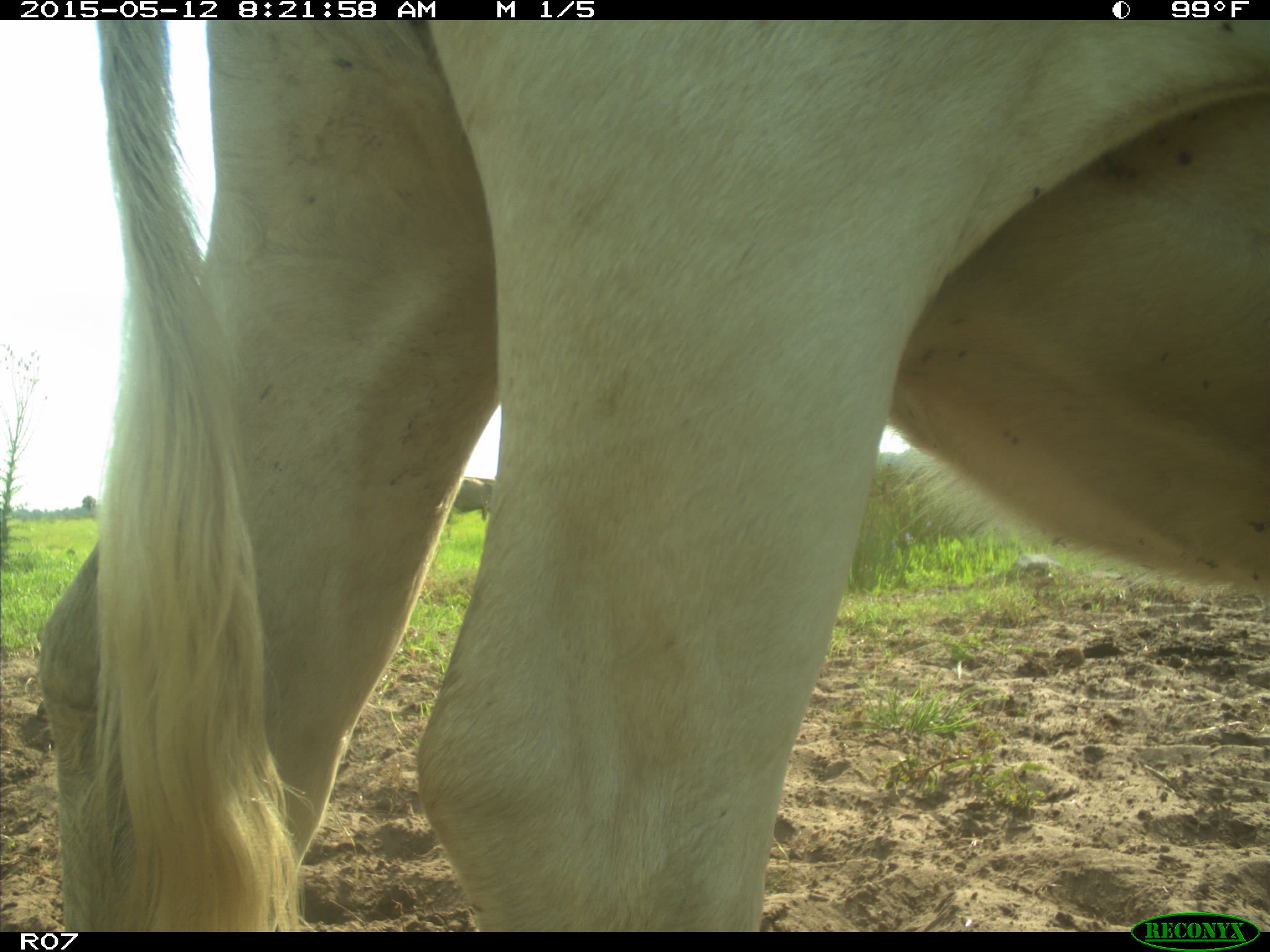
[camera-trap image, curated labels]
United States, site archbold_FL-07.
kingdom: Animalia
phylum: Chordata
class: Mammalia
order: Artiodactyla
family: Bovidae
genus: Bos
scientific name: Bos taurus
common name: domestic cow